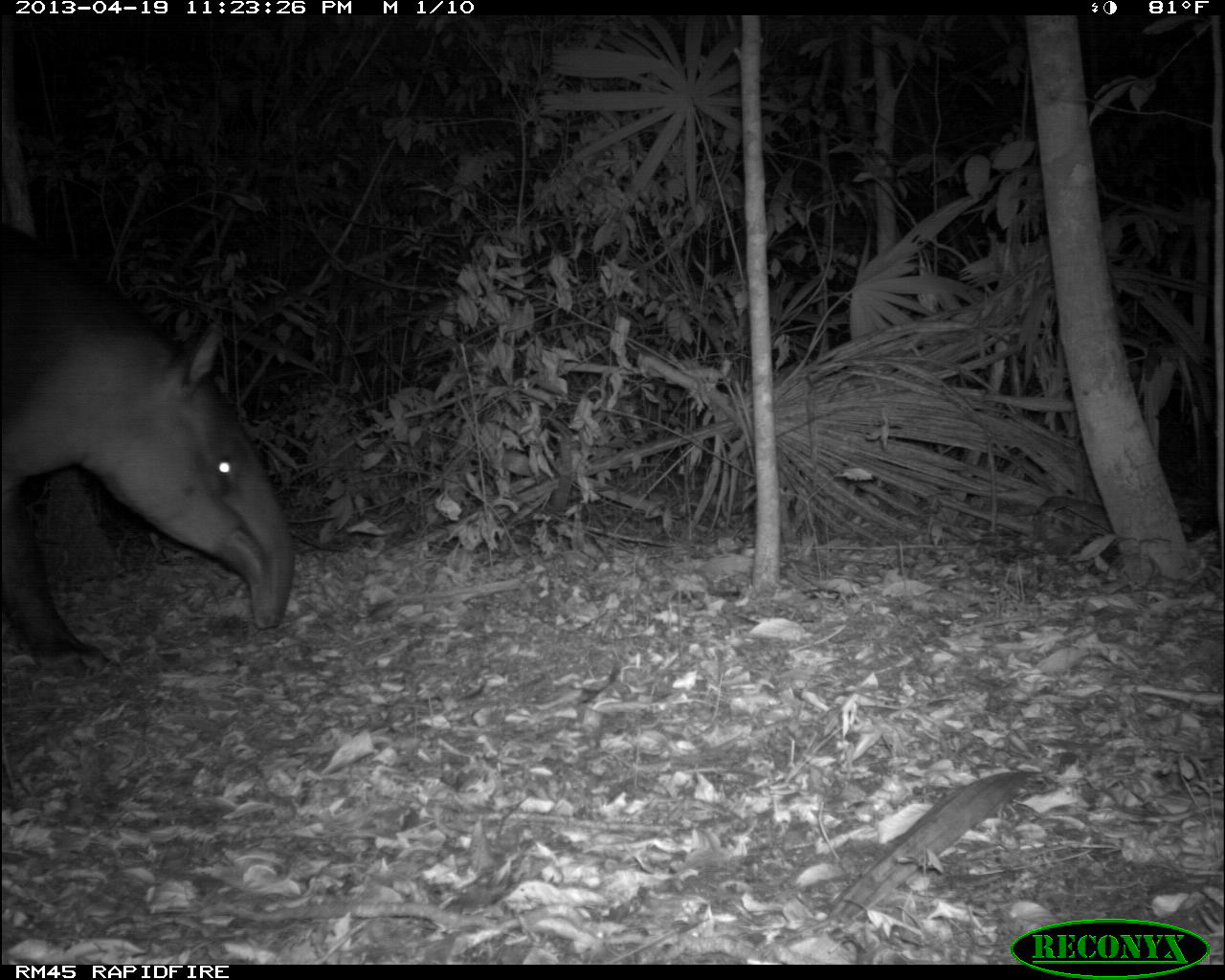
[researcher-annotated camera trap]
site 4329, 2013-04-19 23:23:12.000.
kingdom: Animalia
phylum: Chordata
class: Mammalia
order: Perissodactyla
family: Tapiridae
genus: Tapirus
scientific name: Tapirus bairdii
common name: baird's tapir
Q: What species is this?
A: Tapirus bairdii (baird's tapir).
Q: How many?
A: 1.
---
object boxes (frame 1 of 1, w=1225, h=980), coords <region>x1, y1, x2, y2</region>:
tapirus bairdii: <region>3, 240, 296, 669</region>